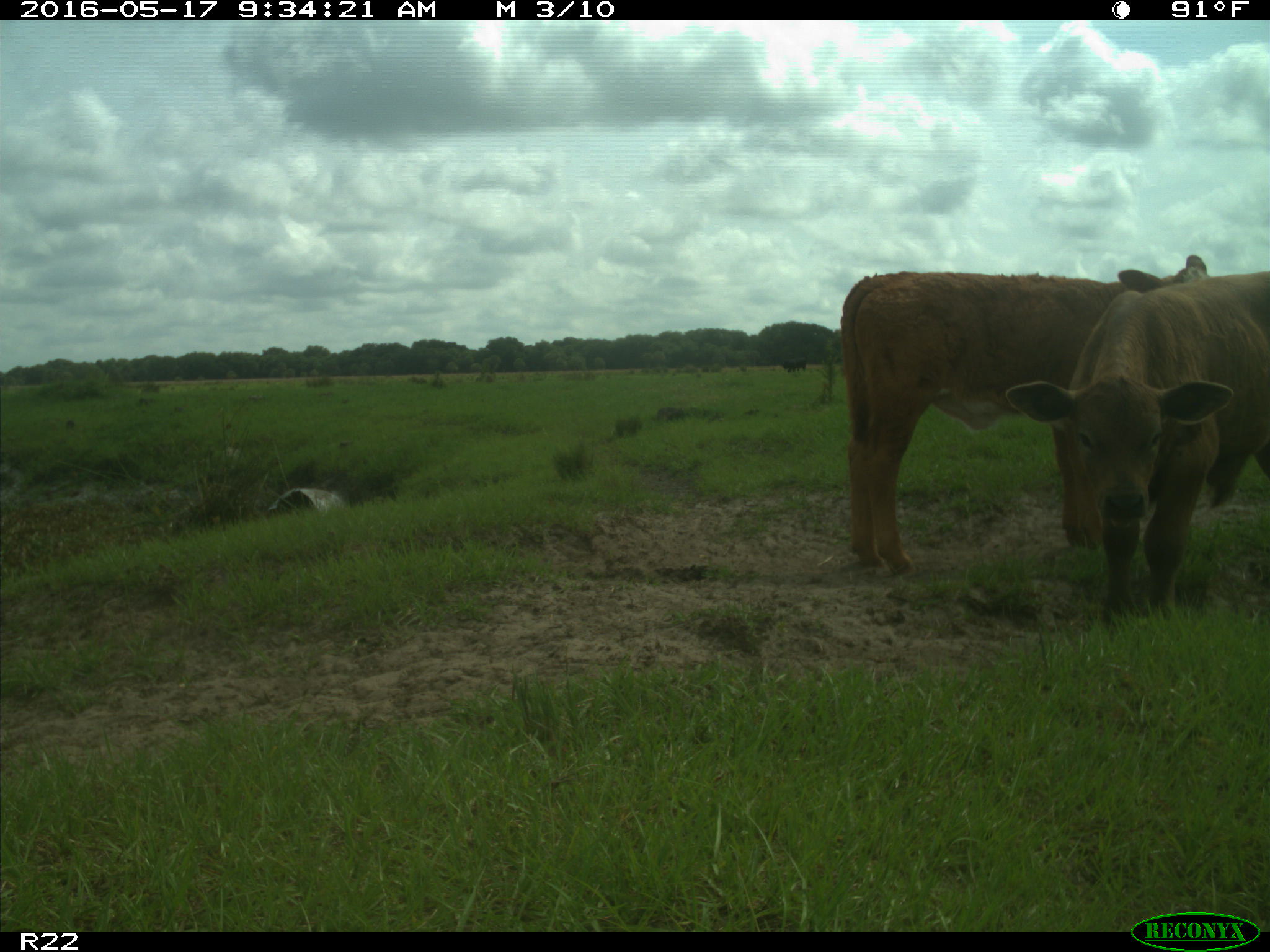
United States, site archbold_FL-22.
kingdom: Animalia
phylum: Chordata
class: Mammalia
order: Artiodactyla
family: Bovidae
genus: Bos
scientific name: Bos taurus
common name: domestic cow